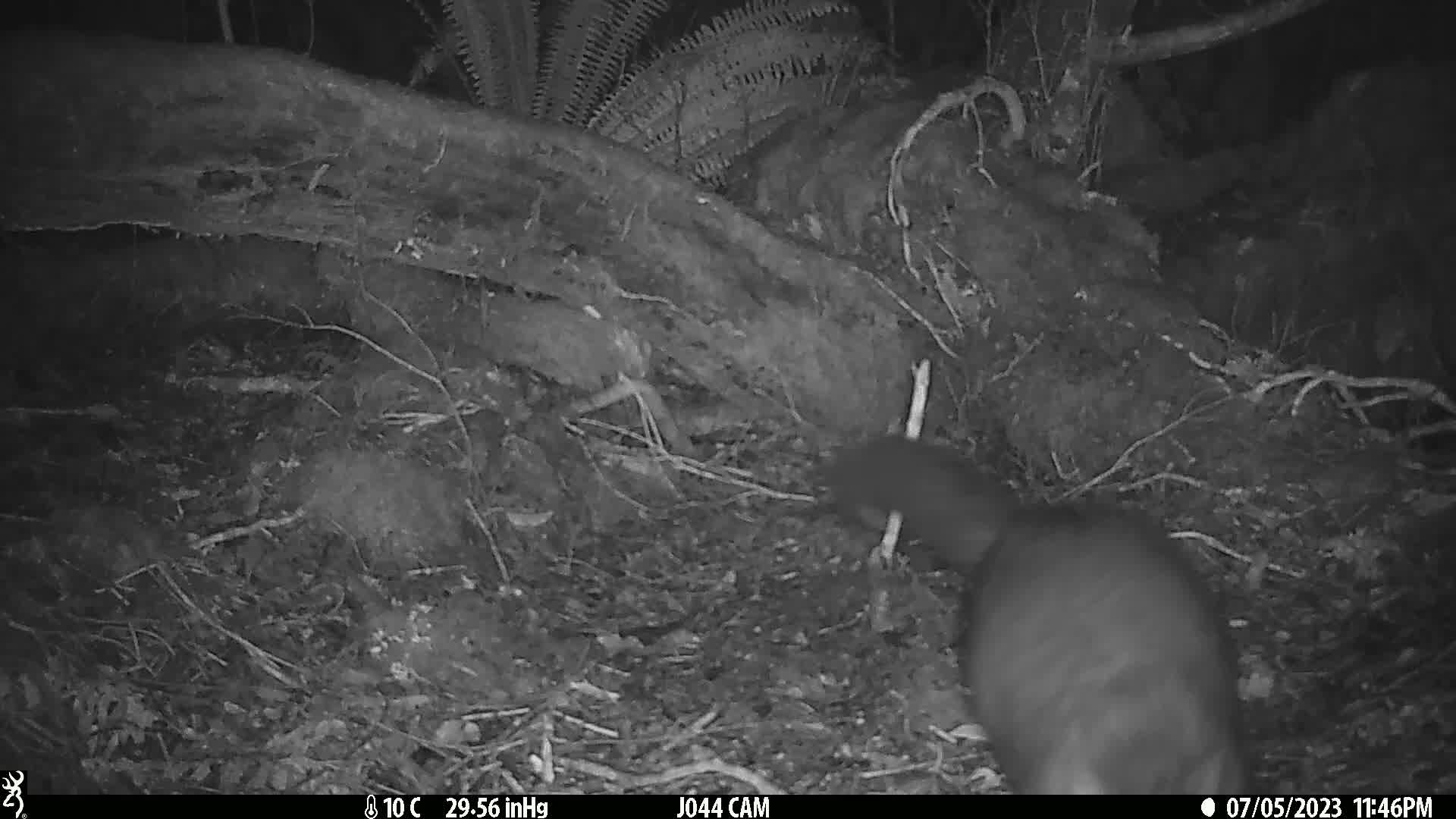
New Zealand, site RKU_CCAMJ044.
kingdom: Animalia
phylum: Chordata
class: Mammalia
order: Diprotodontia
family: Phalangeridae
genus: Trichosurus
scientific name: Trichosurus vulpecula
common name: common brushtail possum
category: possum